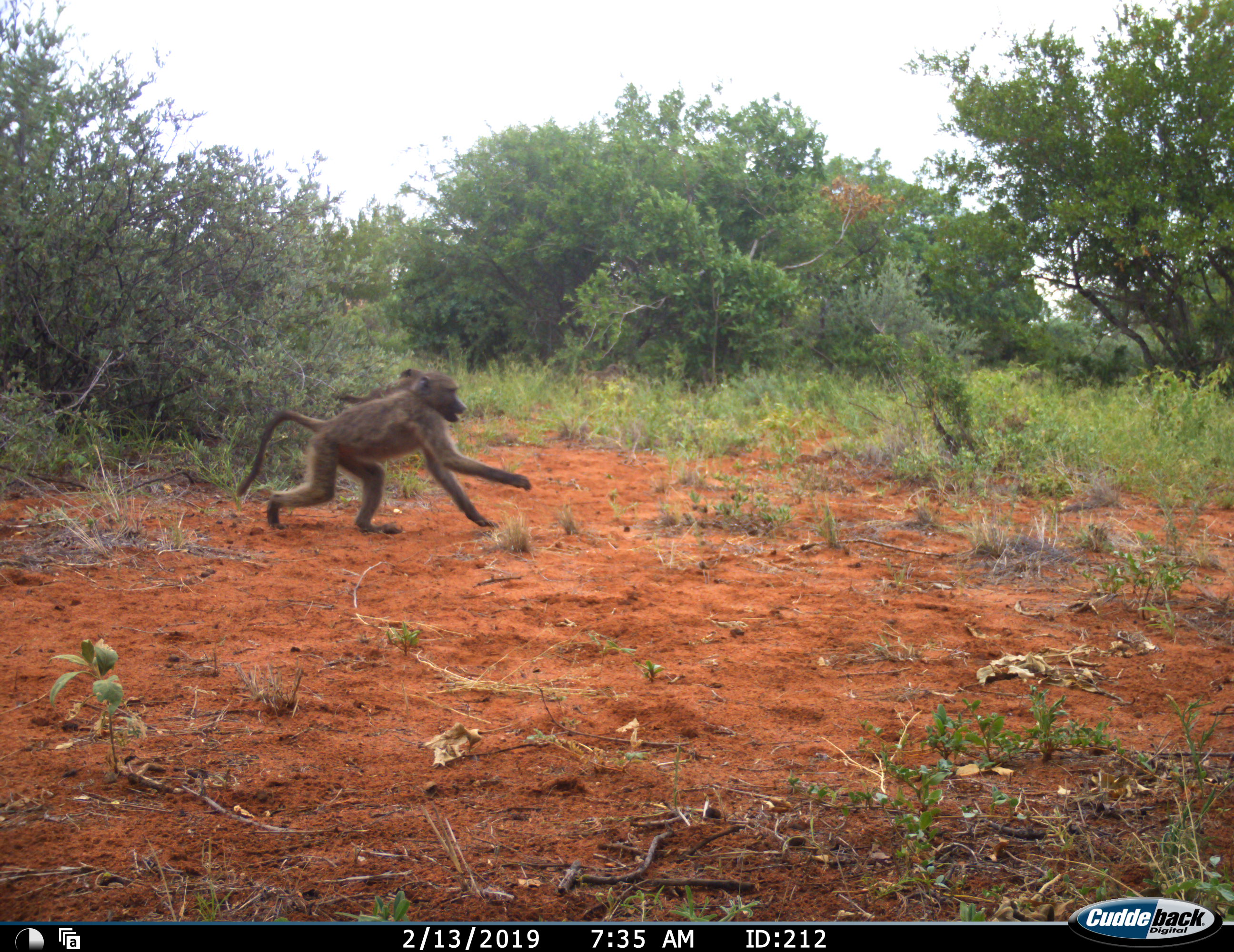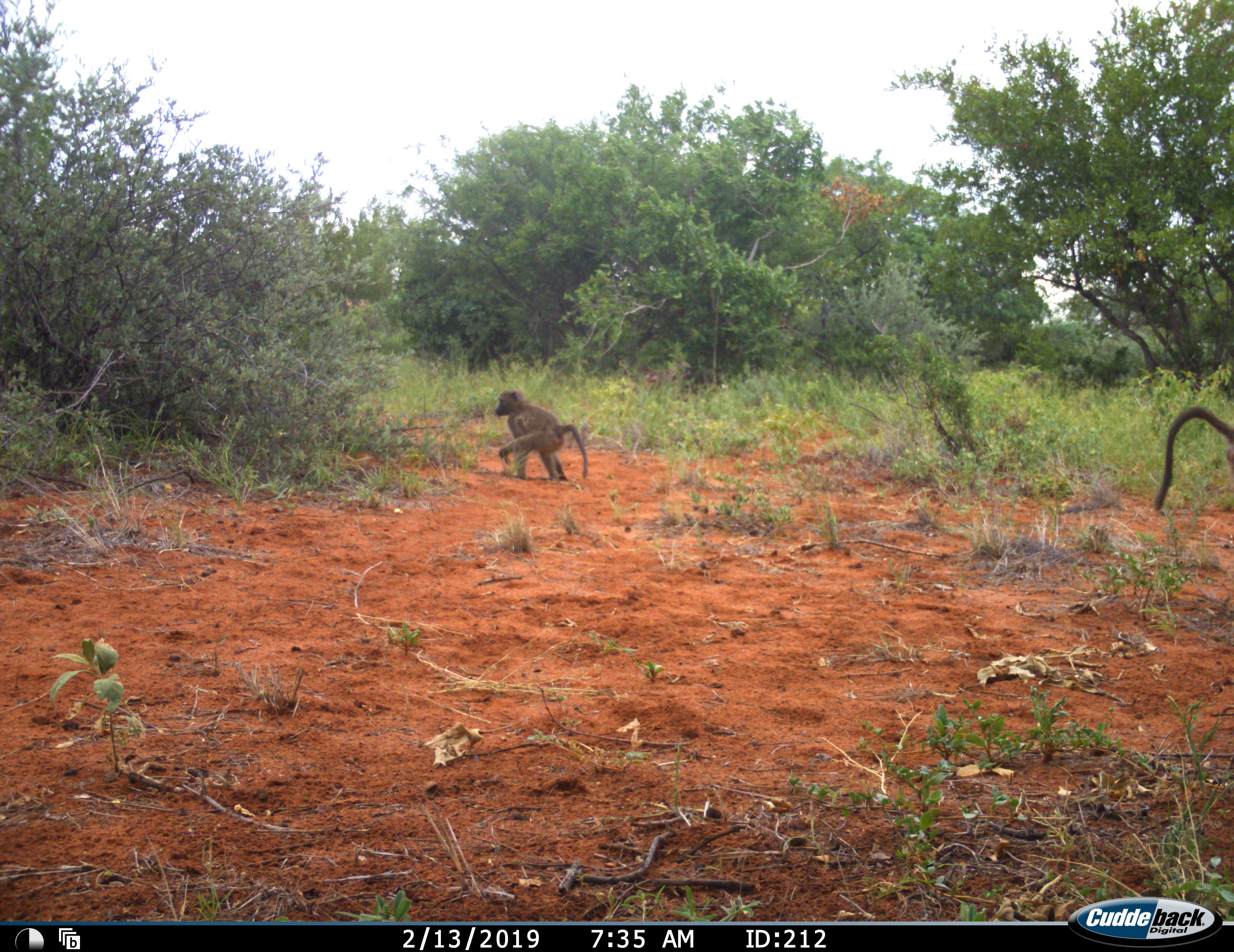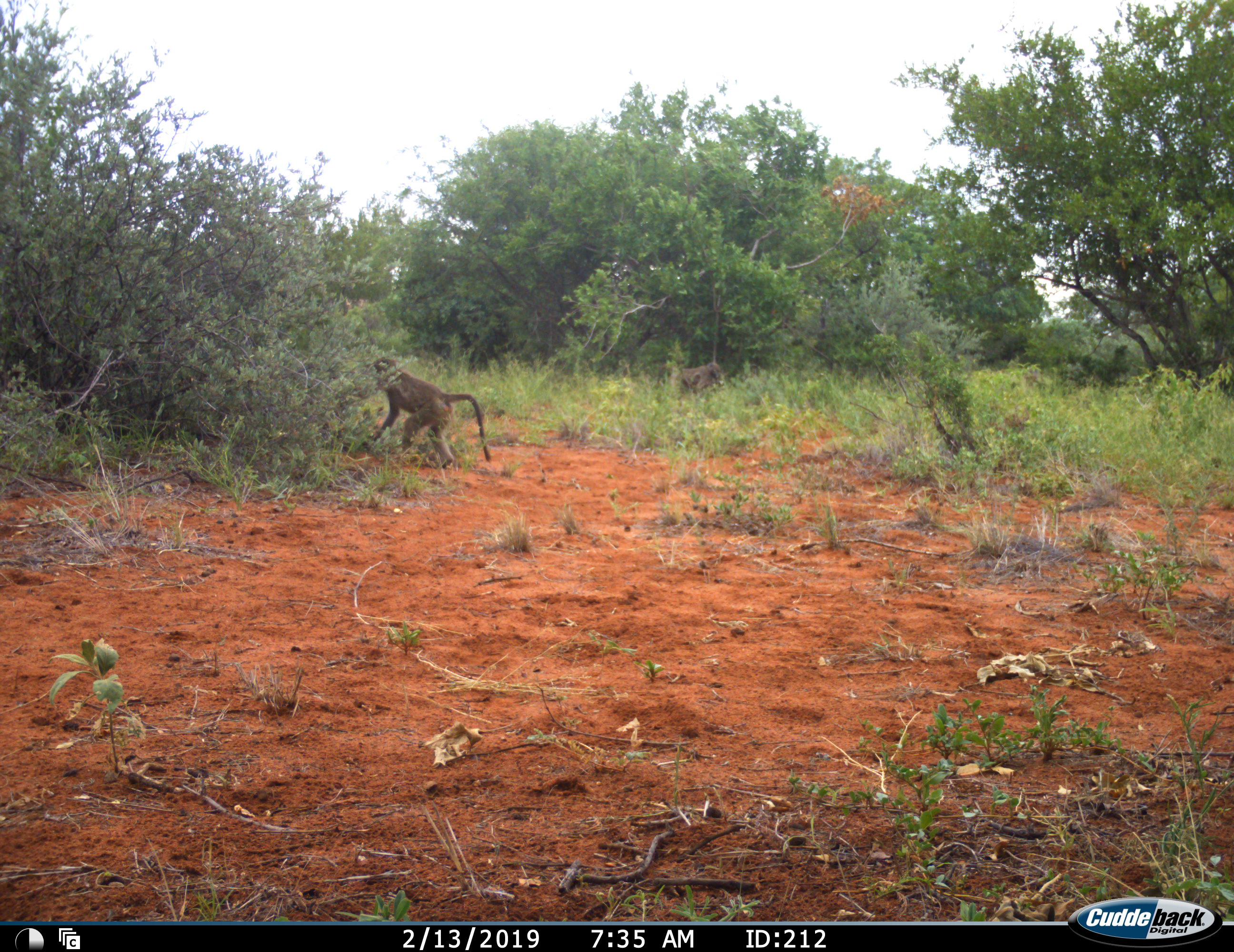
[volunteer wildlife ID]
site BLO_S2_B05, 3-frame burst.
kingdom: Animalia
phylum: Chordata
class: Mammalia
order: Primates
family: Cercopithecidae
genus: Papio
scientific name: Papio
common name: baboon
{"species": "baboon (Papio)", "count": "3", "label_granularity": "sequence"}